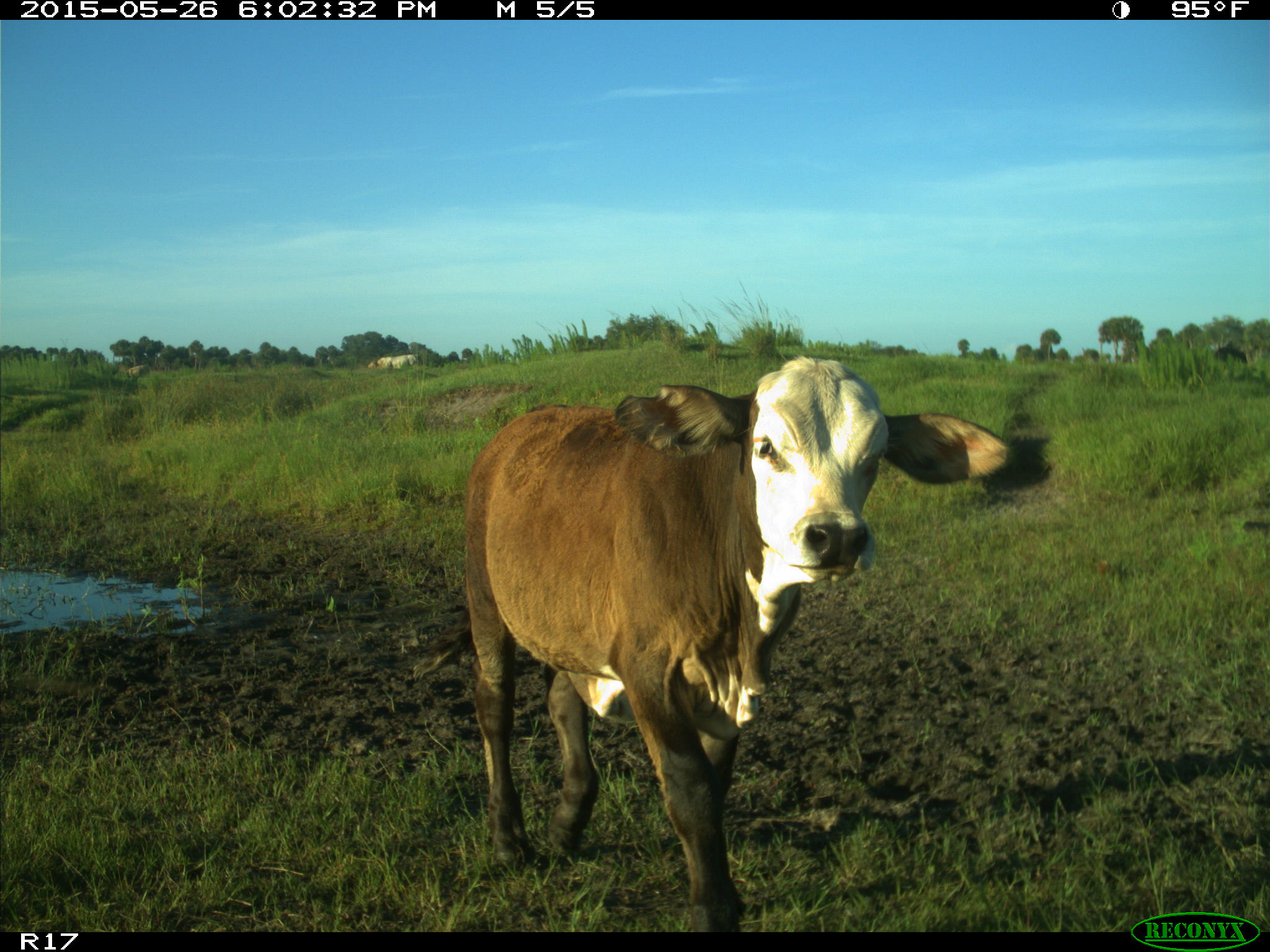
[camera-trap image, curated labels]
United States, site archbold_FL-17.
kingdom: Animalia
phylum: Chordata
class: Mammalia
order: Artiodactyla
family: Bovidae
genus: Bos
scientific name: Bos taurus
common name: domestic cow